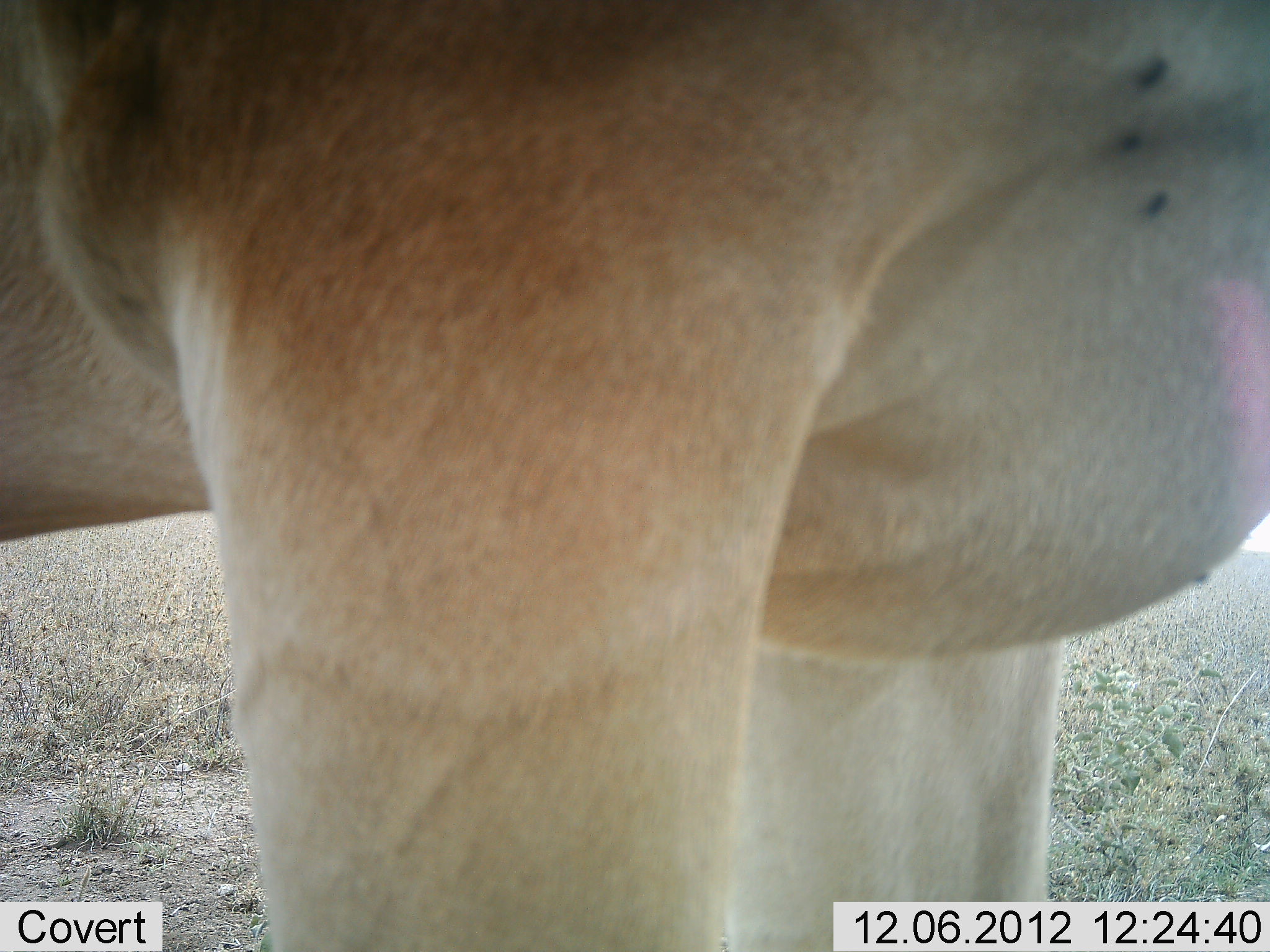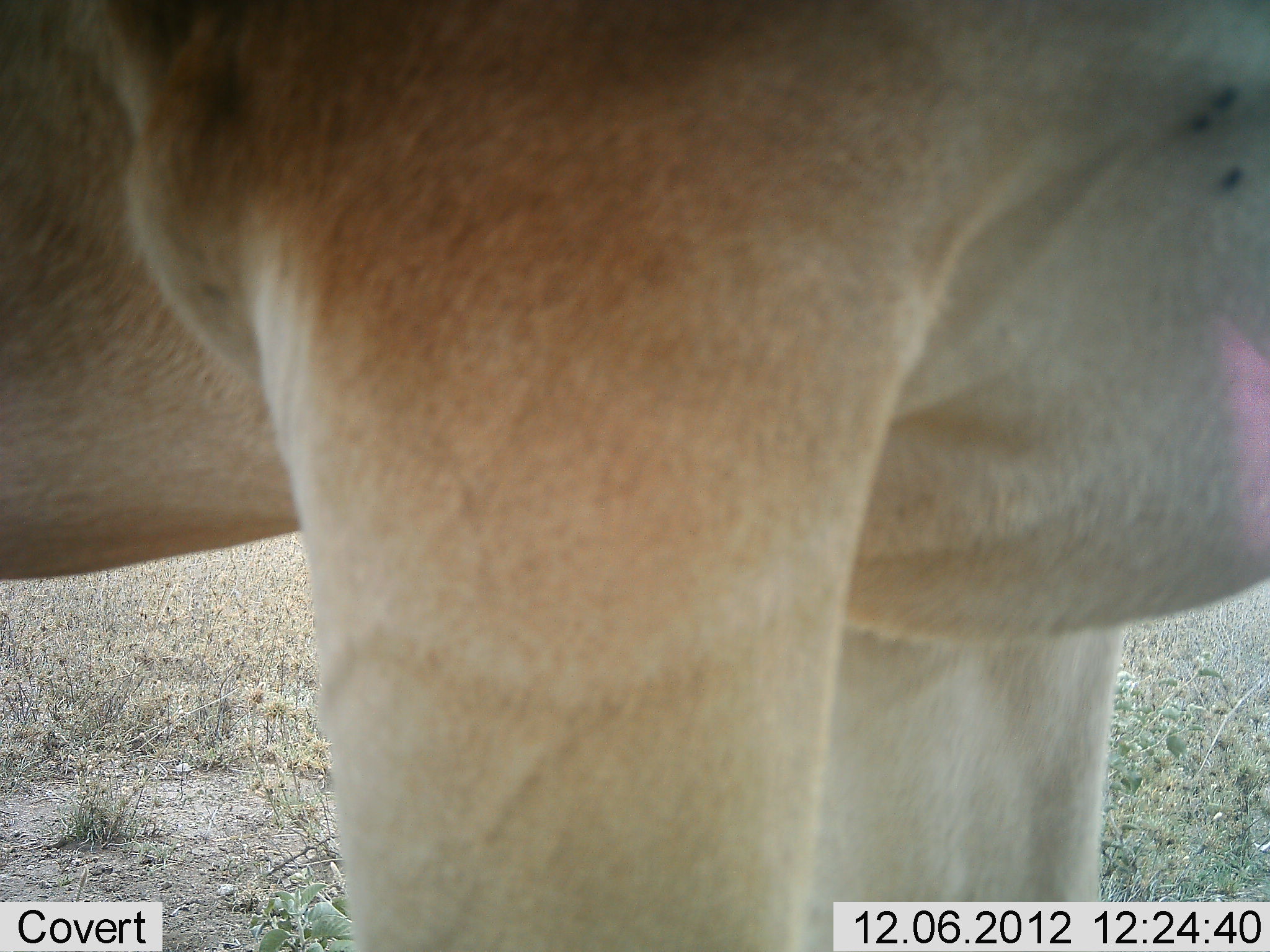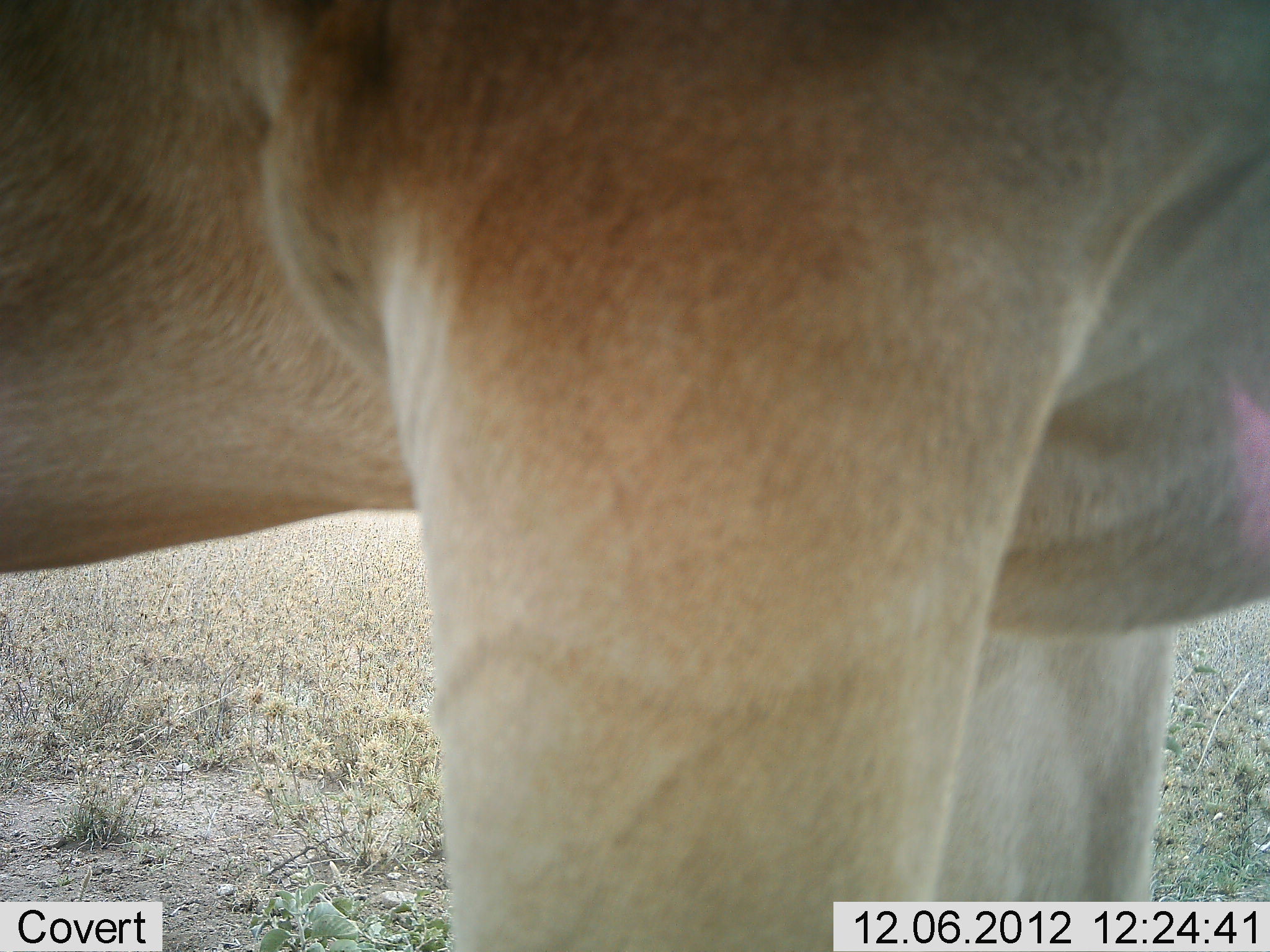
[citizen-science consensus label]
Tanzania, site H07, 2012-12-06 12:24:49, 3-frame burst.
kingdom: Animalia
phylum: Chordata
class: Mammalia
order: Artiodactyla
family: Bovidae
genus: Alcelaphus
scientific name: Alcelaphus buselaphus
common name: hartebeest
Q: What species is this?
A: Hartebeest (Alcelaphus buselaphus).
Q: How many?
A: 1.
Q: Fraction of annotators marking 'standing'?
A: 100%.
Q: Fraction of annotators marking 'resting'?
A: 0%.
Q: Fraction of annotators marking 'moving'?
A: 0%.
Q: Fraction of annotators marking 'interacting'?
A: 0%.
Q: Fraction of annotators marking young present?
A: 0%.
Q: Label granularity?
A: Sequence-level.